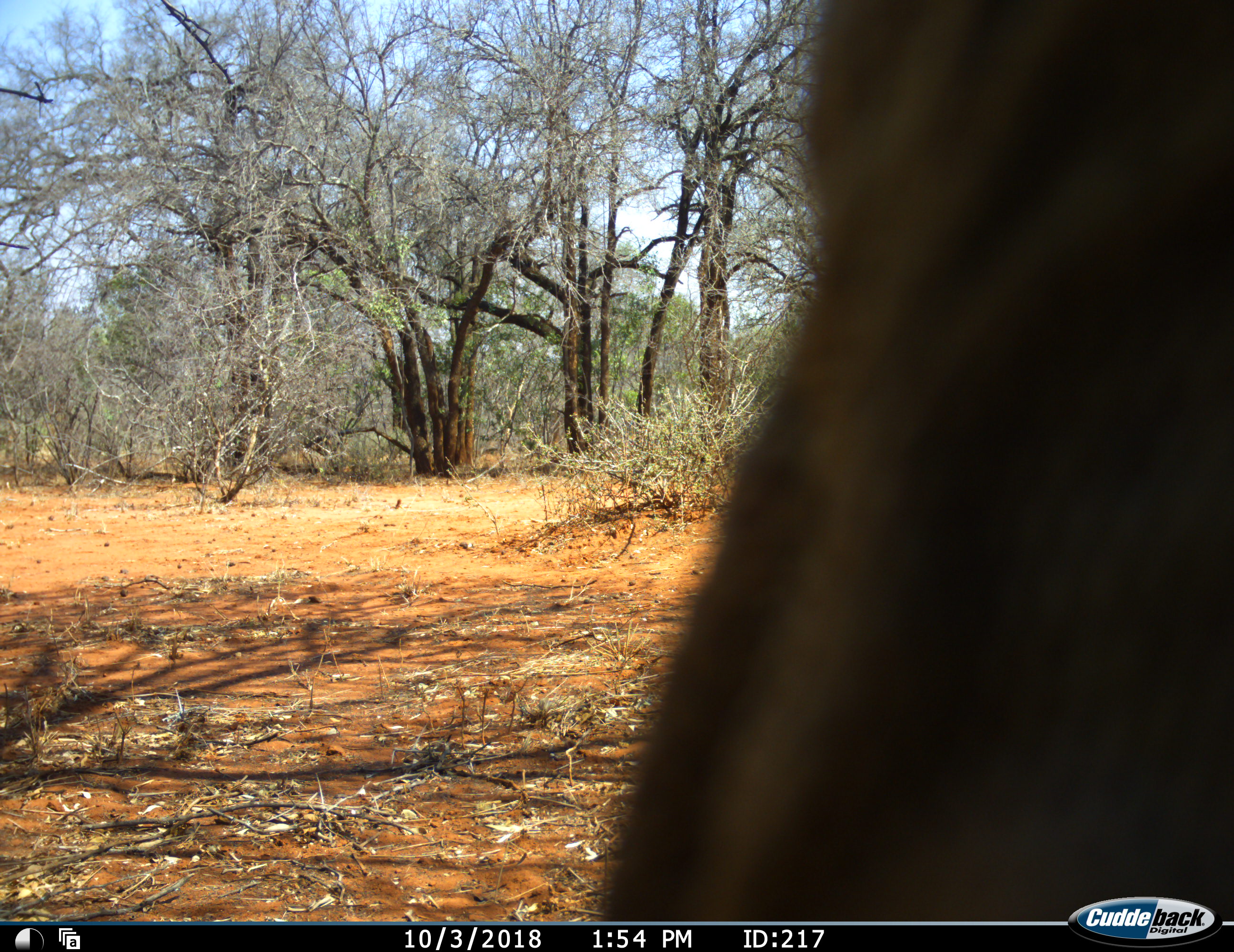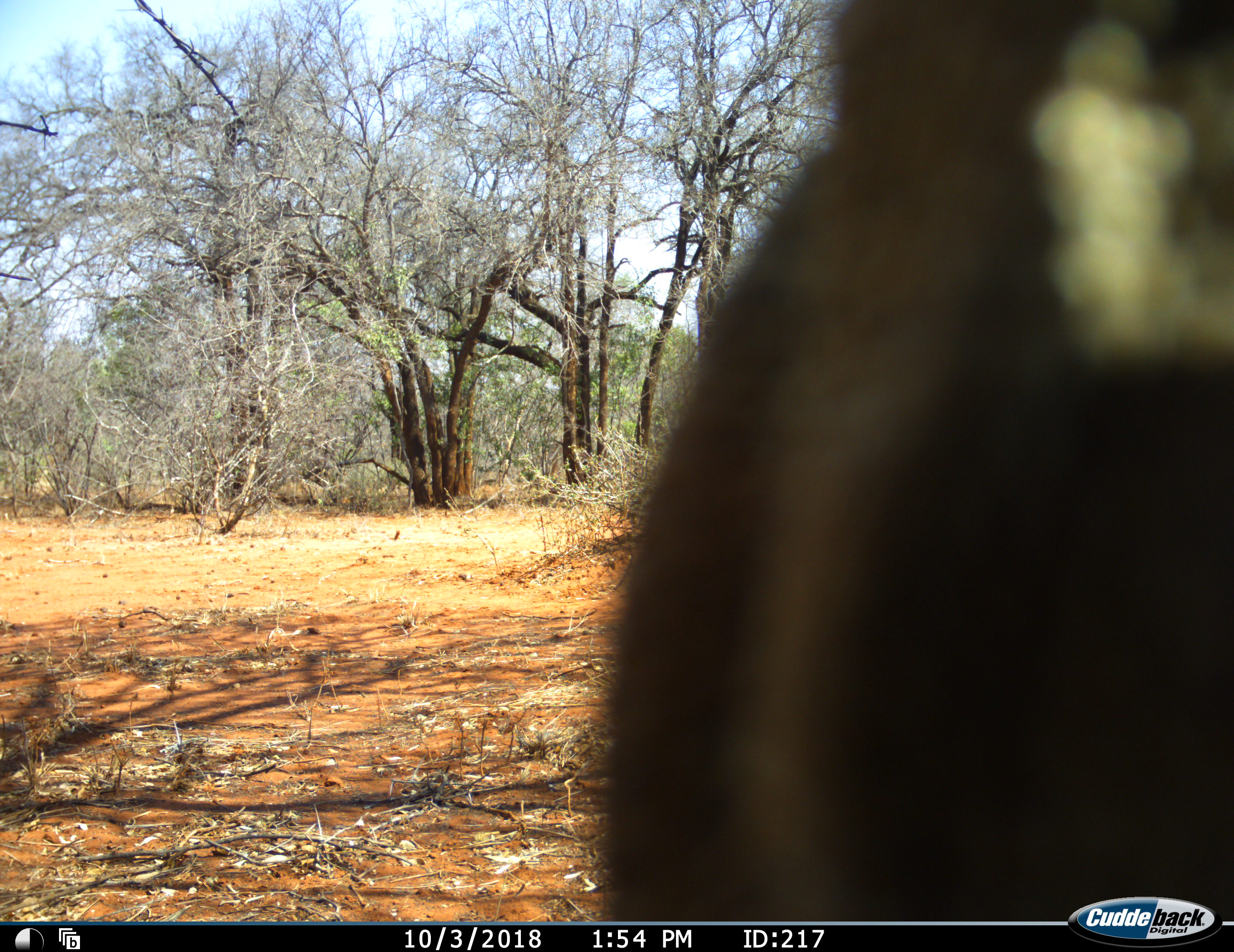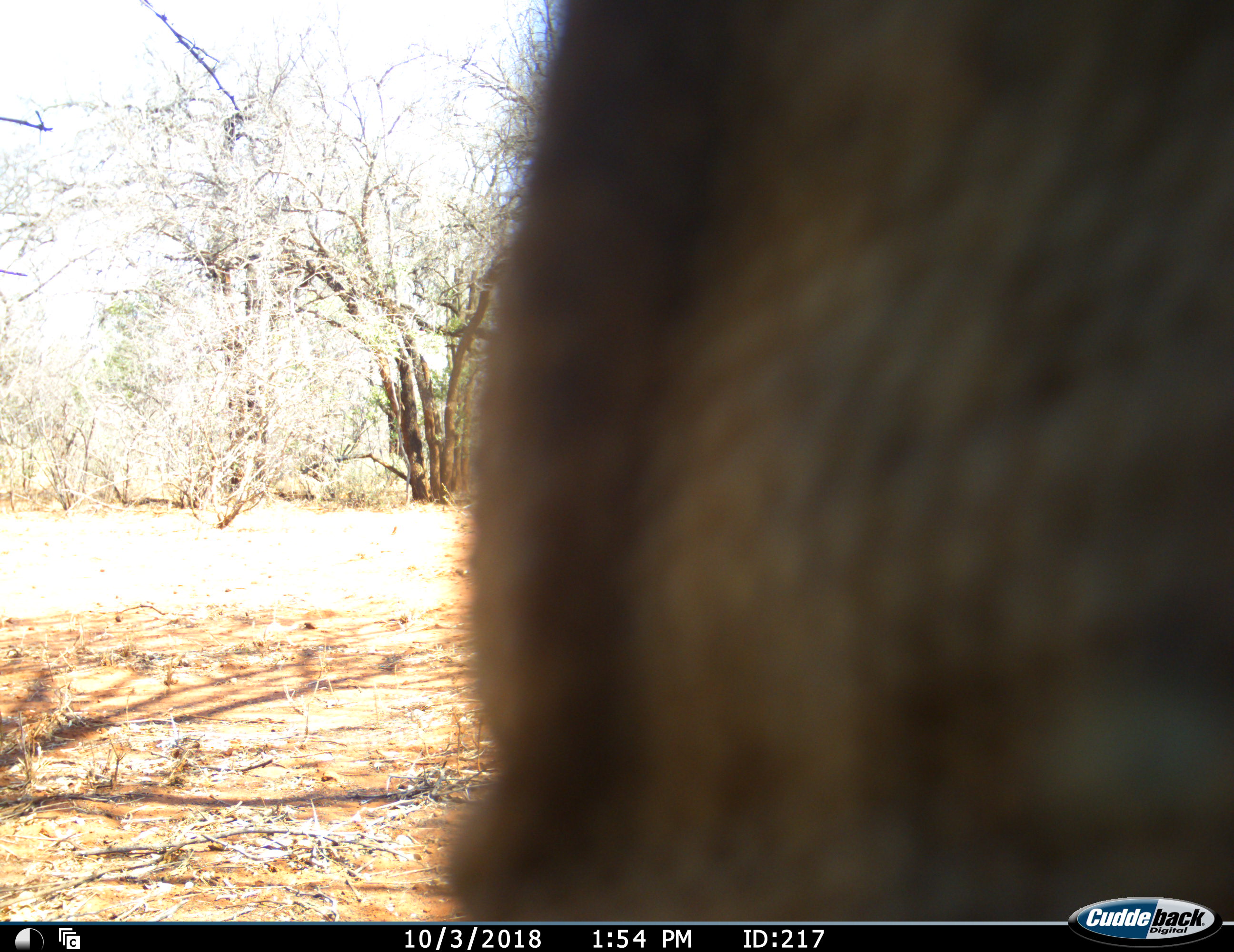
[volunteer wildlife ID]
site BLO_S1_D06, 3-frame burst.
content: unidentified animal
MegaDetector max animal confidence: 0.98